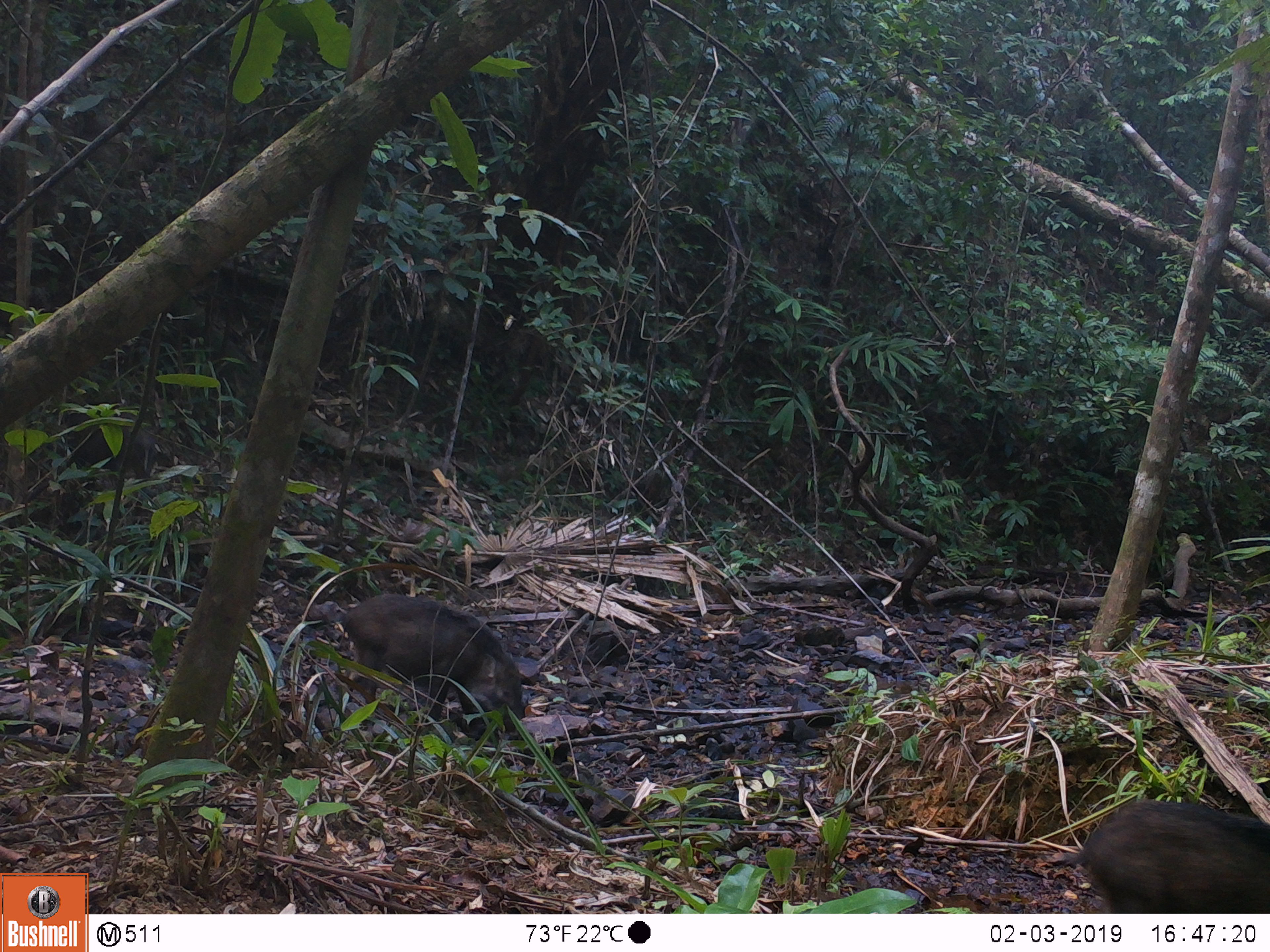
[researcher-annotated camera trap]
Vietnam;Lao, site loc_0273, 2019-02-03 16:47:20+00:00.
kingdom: Animalia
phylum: Chordata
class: Mammalia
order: Artiodactyla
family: Suidae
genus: Sus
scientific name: Sus scrofa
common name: eurasian wild pig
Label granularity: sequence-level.